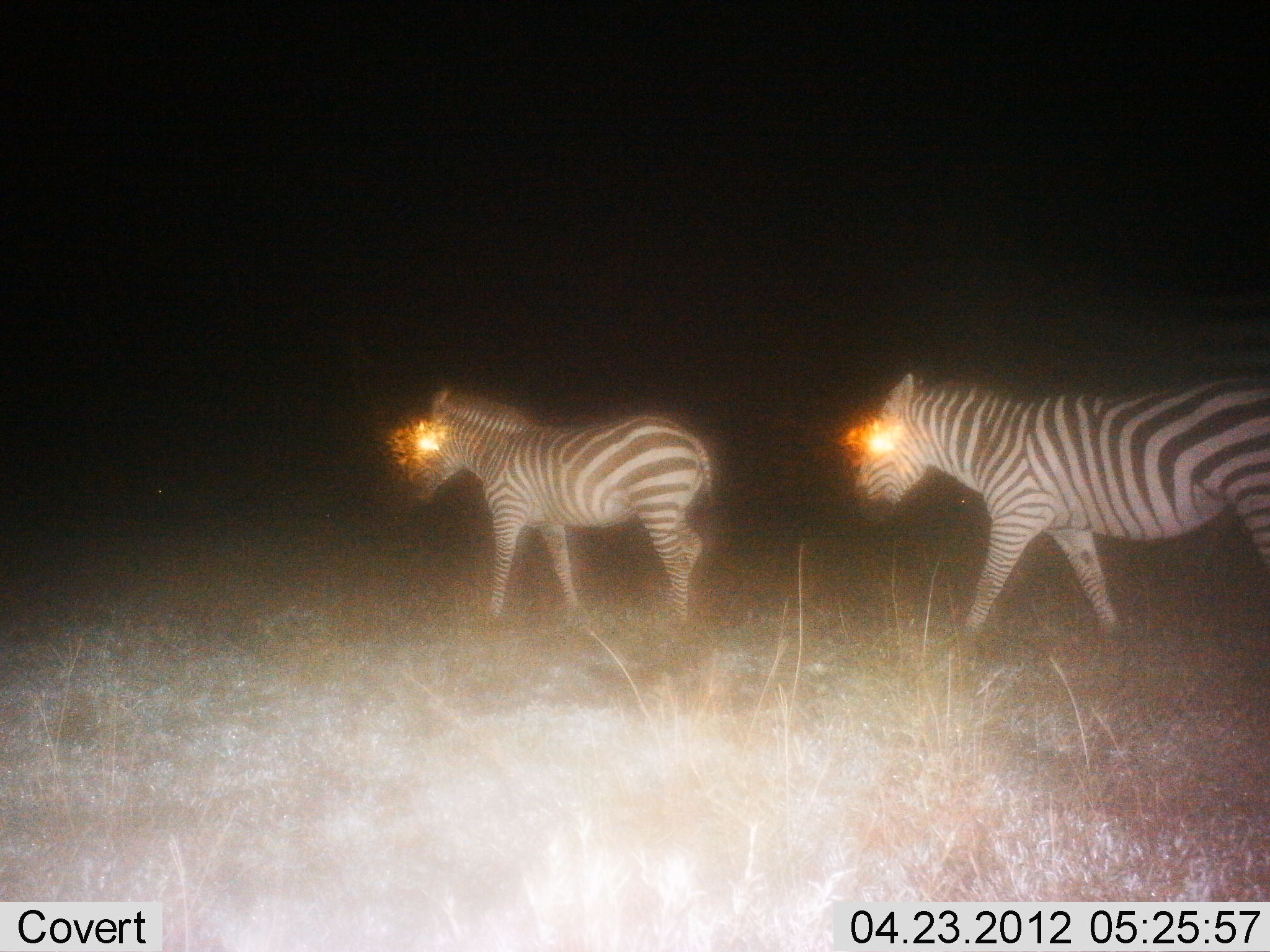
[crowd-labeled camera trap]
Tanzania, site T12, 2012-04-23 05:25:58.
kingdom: Animalia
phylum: Chordata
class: Mammalia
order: Perissodactyla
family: Equidae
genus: Equus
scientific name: Equus quagga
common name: plains zebra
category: zebra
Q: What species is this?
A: Zebra (plains zebra) (Equus quagga).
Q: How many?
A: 2.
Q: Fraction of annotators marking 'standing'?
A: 10%.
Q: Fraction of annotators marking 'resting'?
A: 0%.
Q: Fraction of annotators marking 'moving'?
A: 94%.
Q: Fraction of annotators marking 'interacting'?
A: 0%.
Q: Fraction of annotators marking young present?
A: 3%.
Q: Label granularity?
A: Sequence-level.